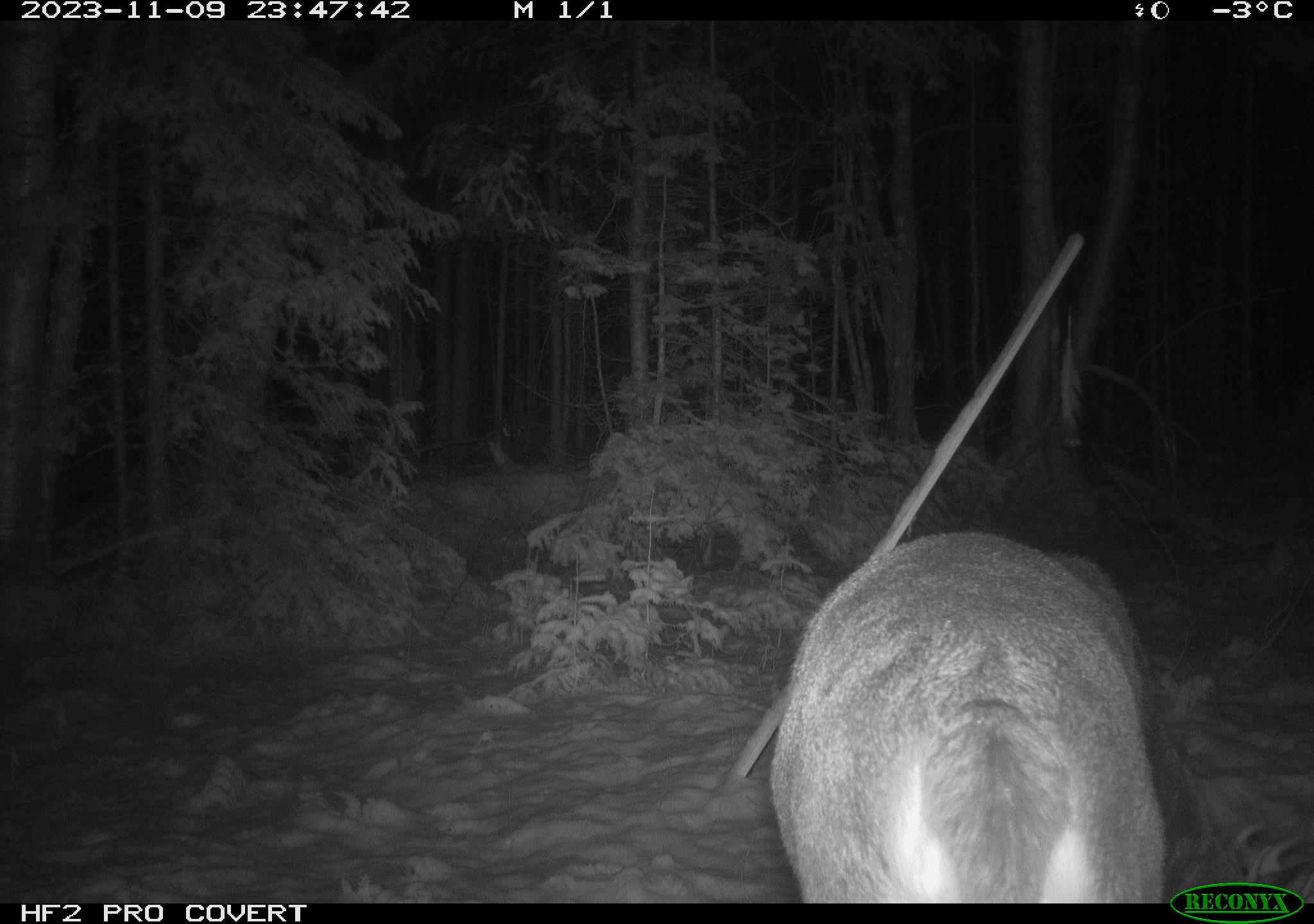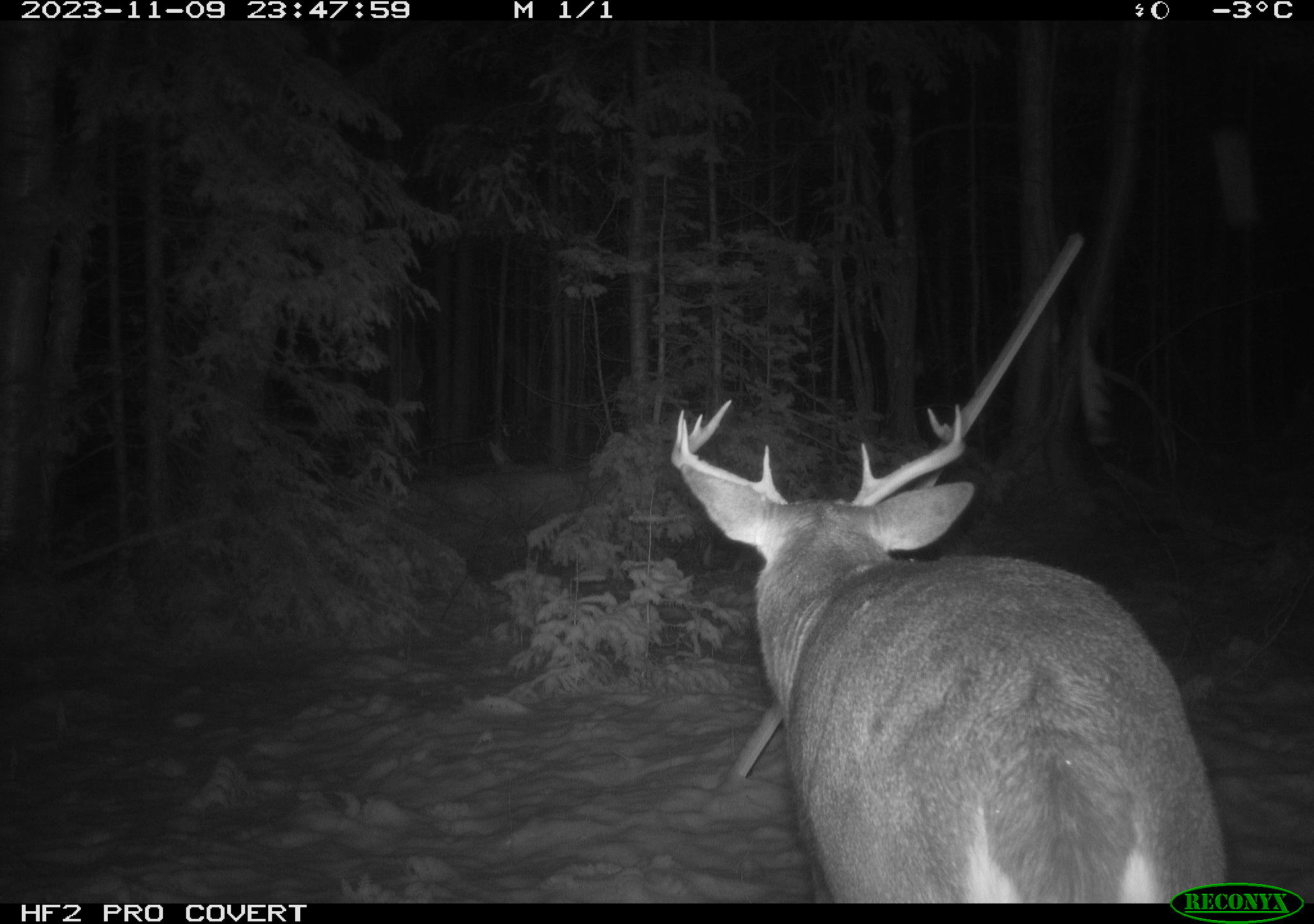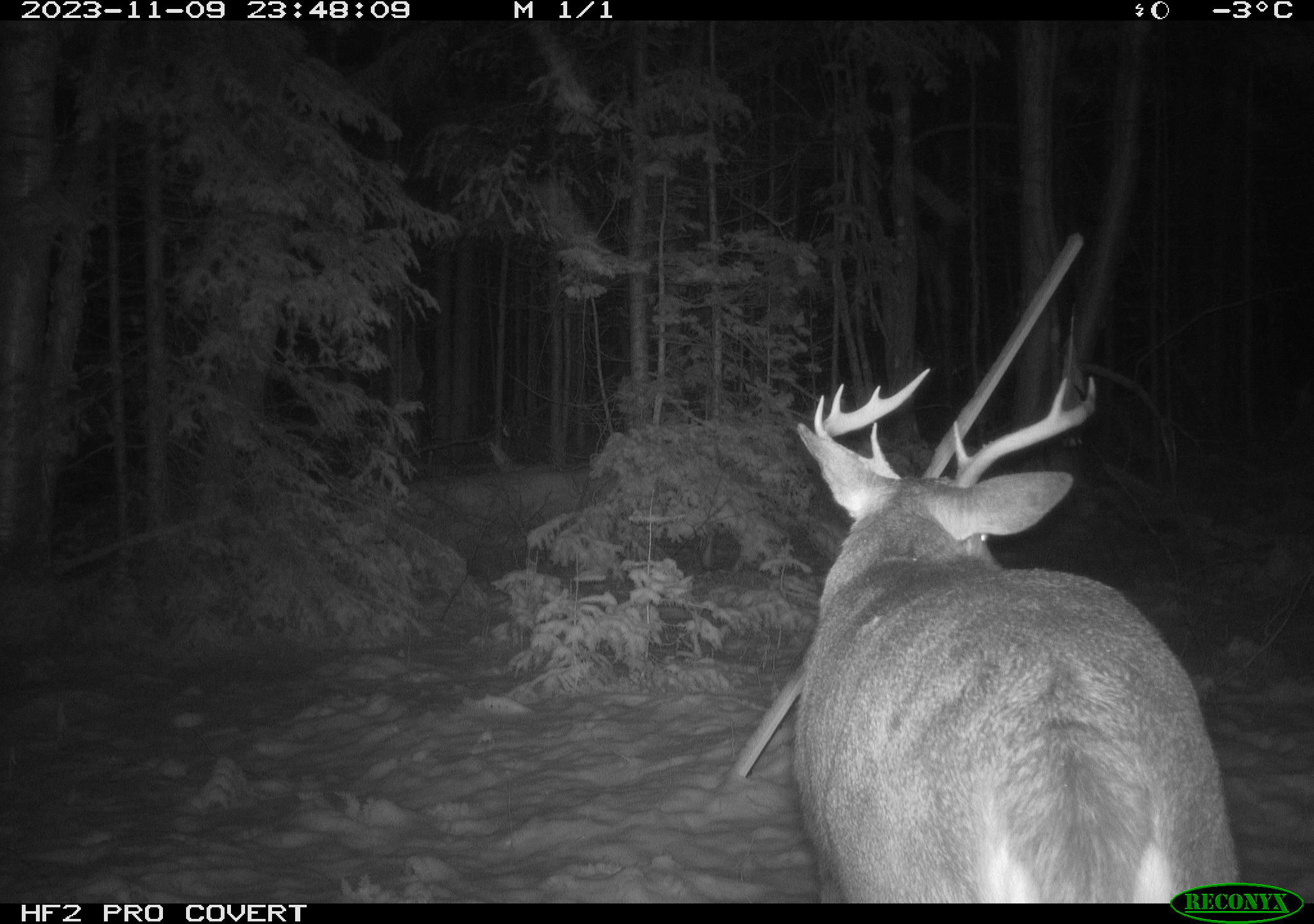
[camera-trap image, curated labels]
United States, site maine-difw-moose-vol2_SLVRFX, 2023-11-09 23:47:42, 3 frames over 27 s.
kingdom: Animalia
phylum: Chordata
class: Mammalia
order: Artiodactyla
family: Cervidae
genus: Odocoileus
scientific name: Odocoileus virginianus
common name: white-tailed deer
White-tailed deer (Odocoileus virginianus).